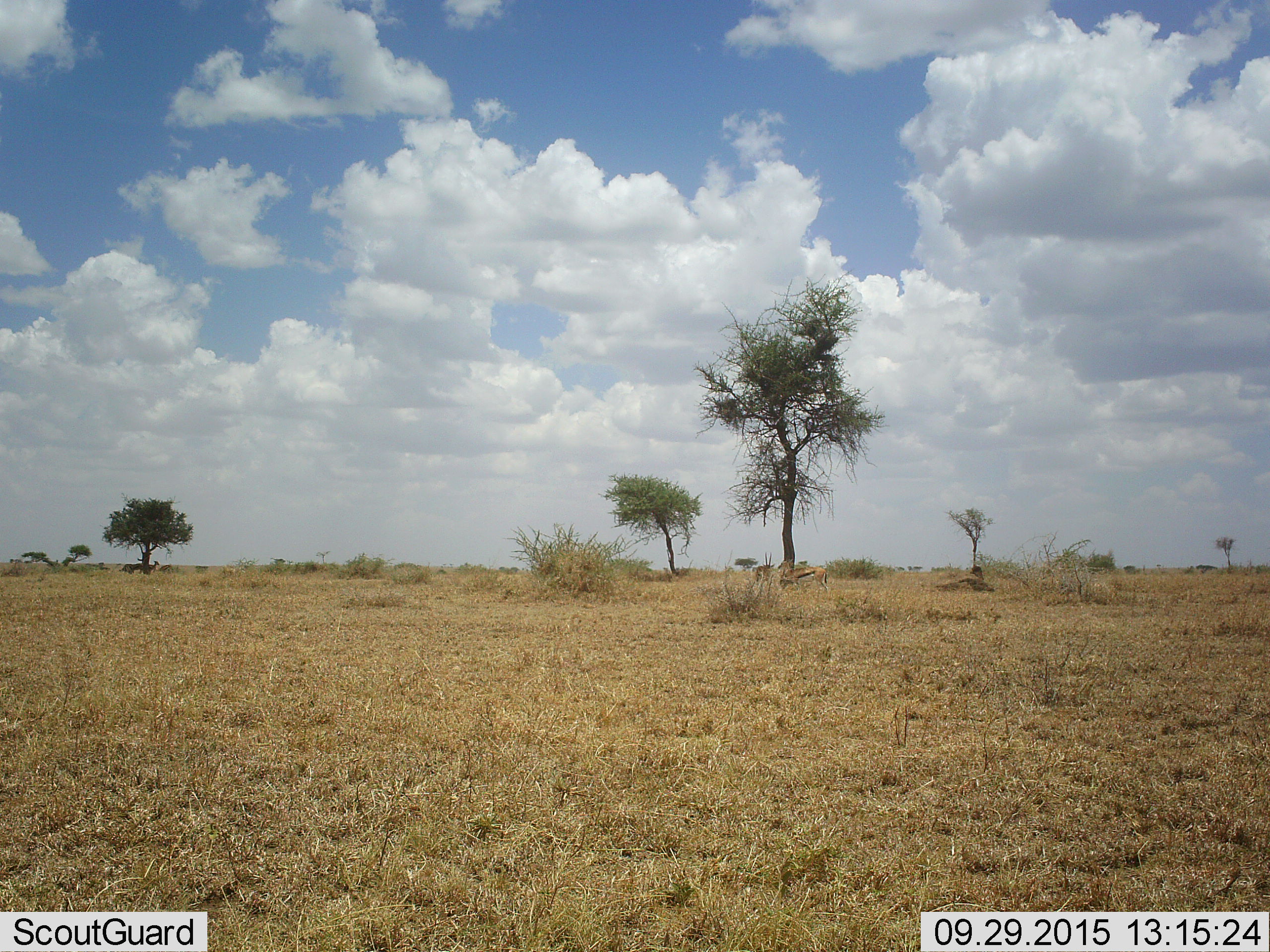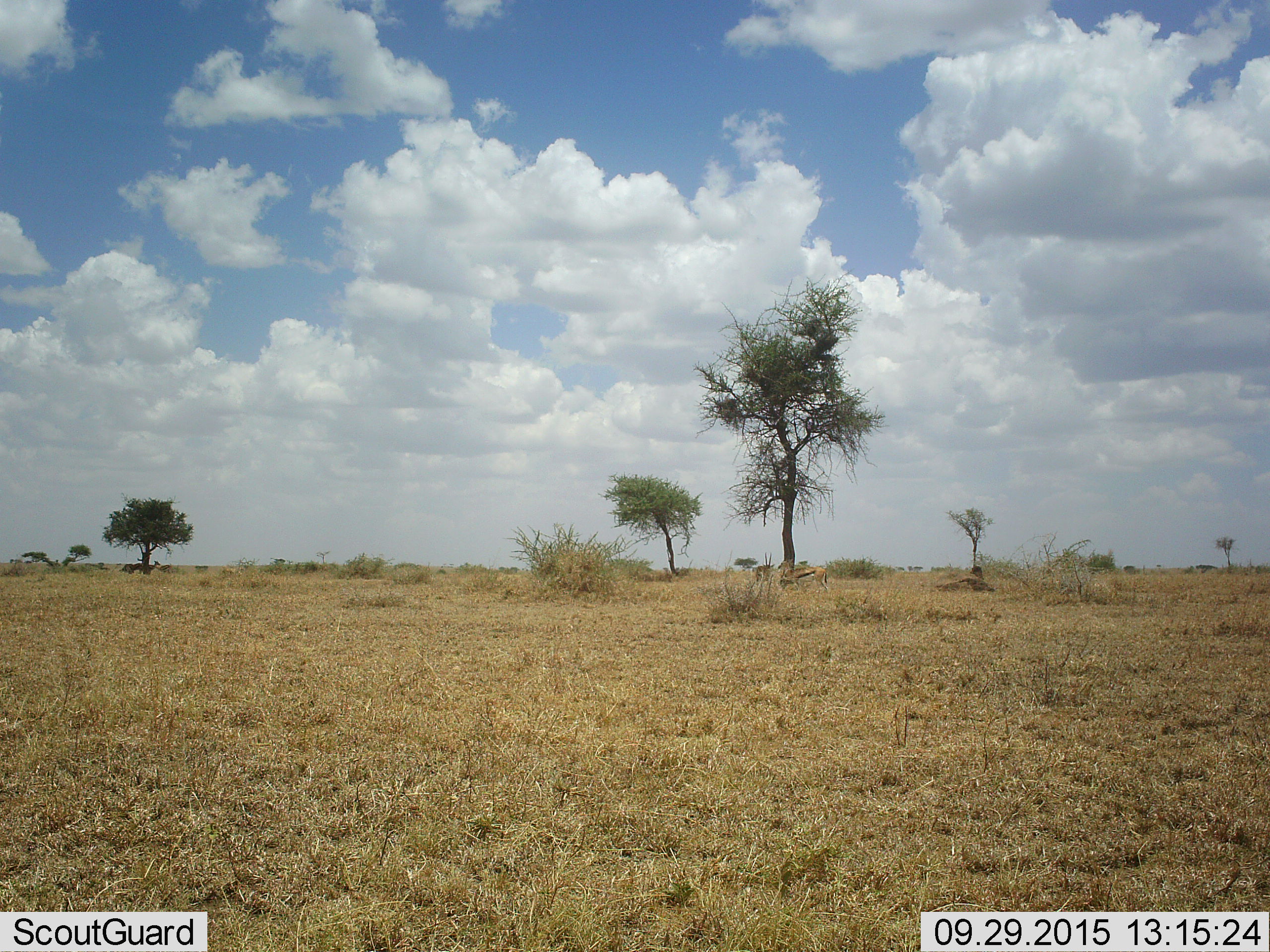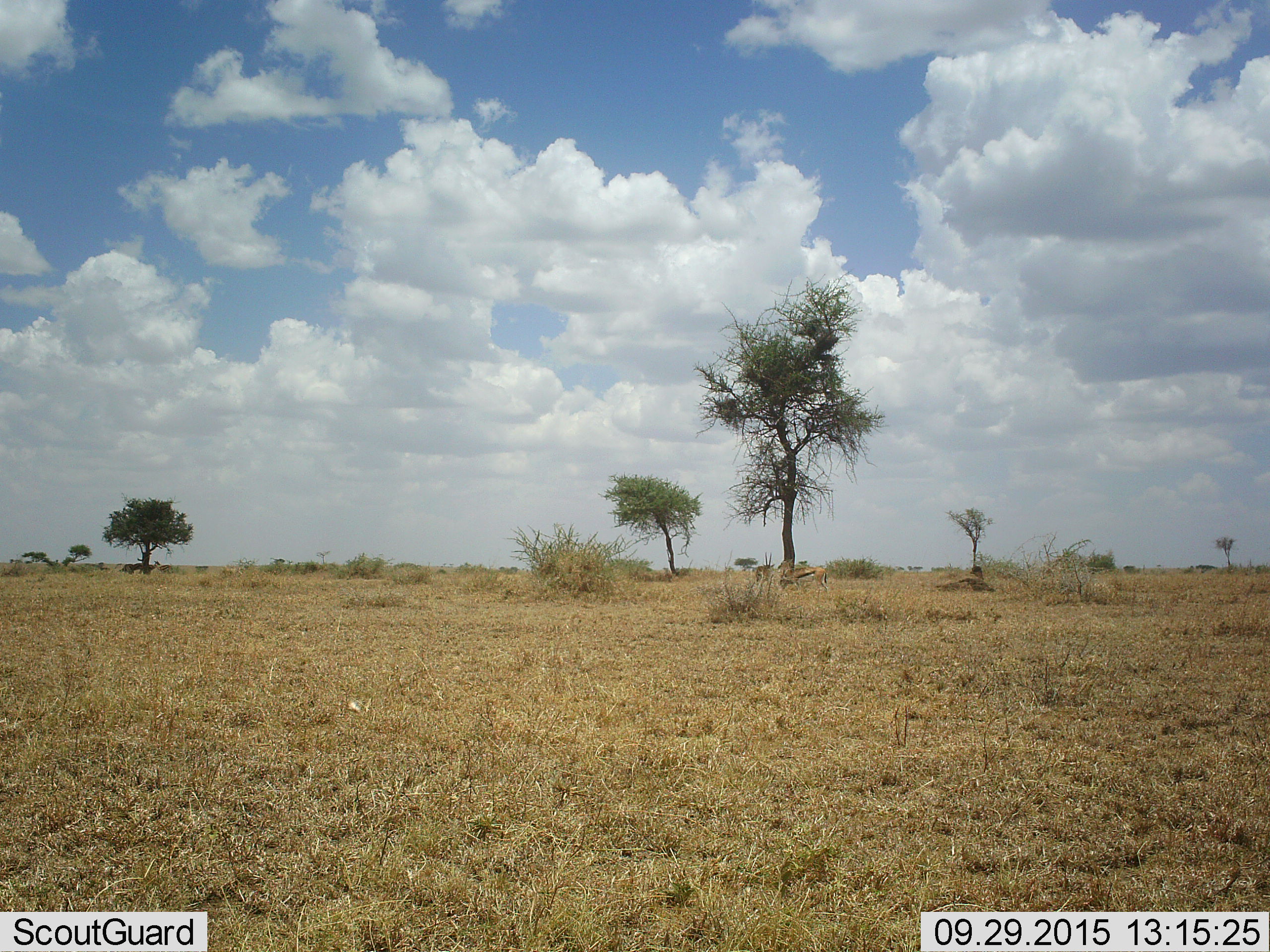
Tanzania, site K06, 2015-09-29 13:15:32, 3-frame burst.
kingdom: Animalia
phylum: Chordata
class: Mammalia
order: Artiodactyla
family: Bovidae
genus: Eudorcas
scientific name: Eudorcas thomsonii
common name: thomson's gazelle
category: gazellethomsons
Gazellethomsons (thomson's gazelle) (Eudorcas thomsonii), count 4. Behavior (volunteer vote fractions): standing 100%, resting 33%, moving 22%, interacting 0%. Young present (vote fraction): 0%. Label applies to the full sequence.